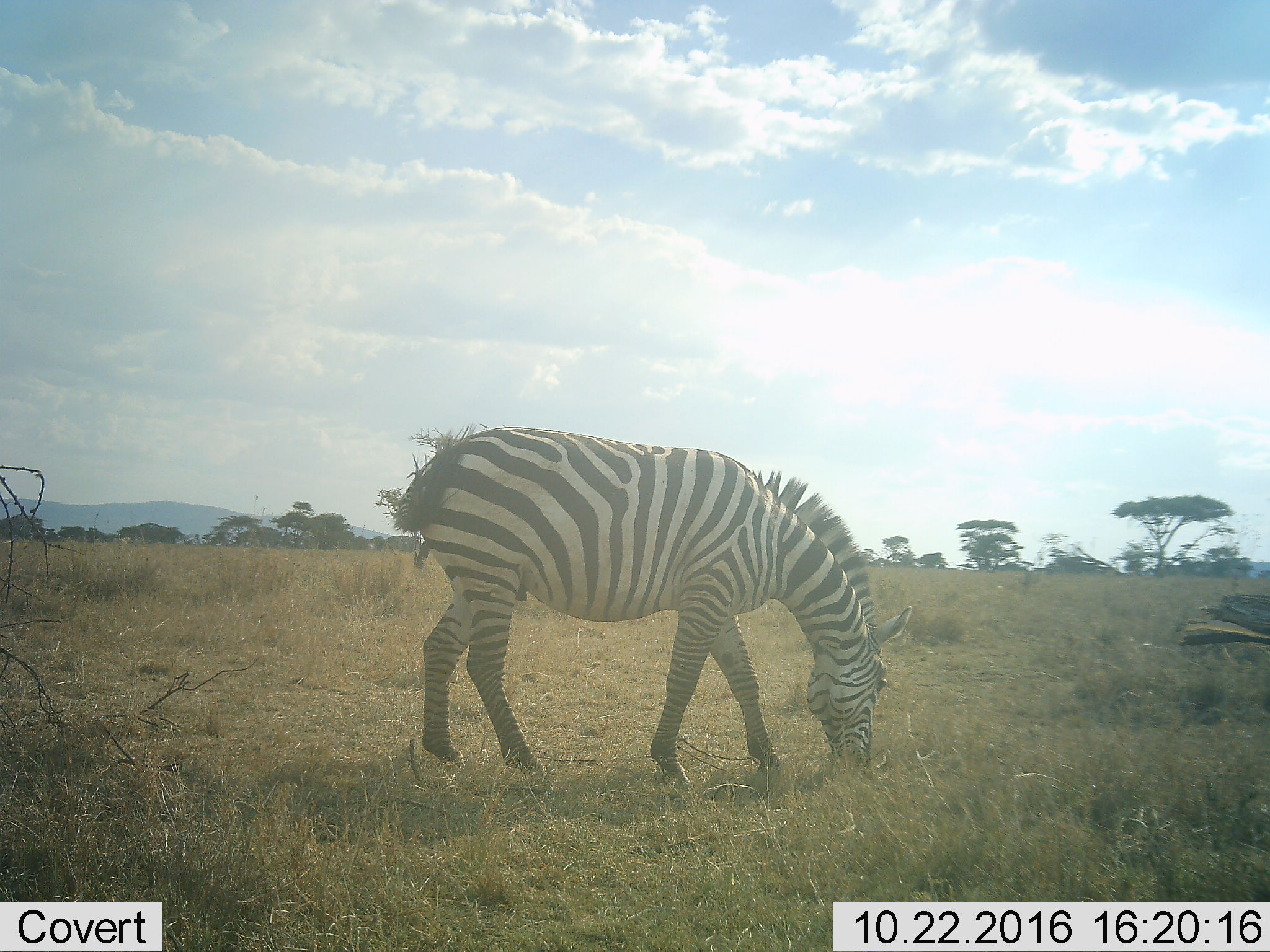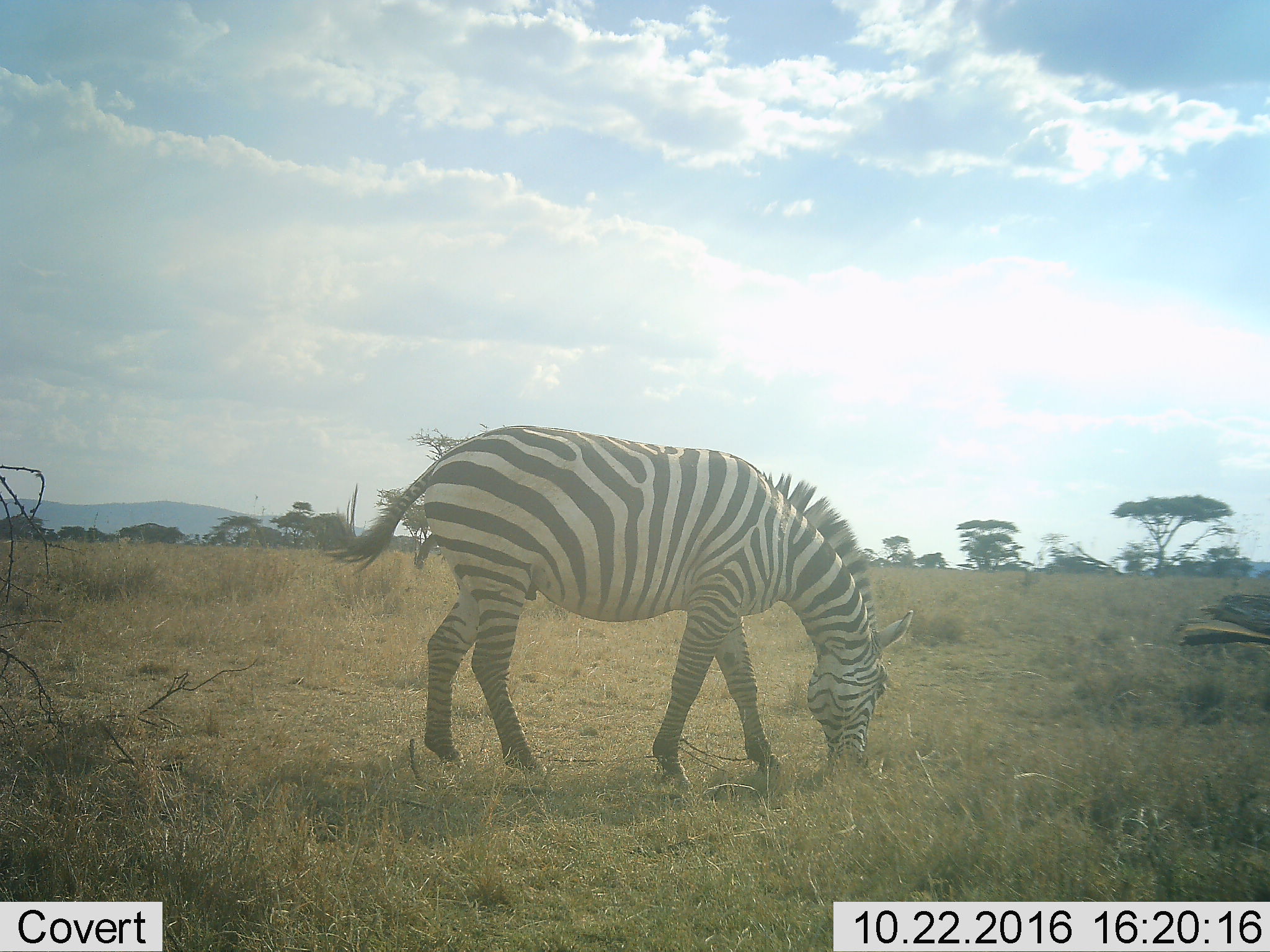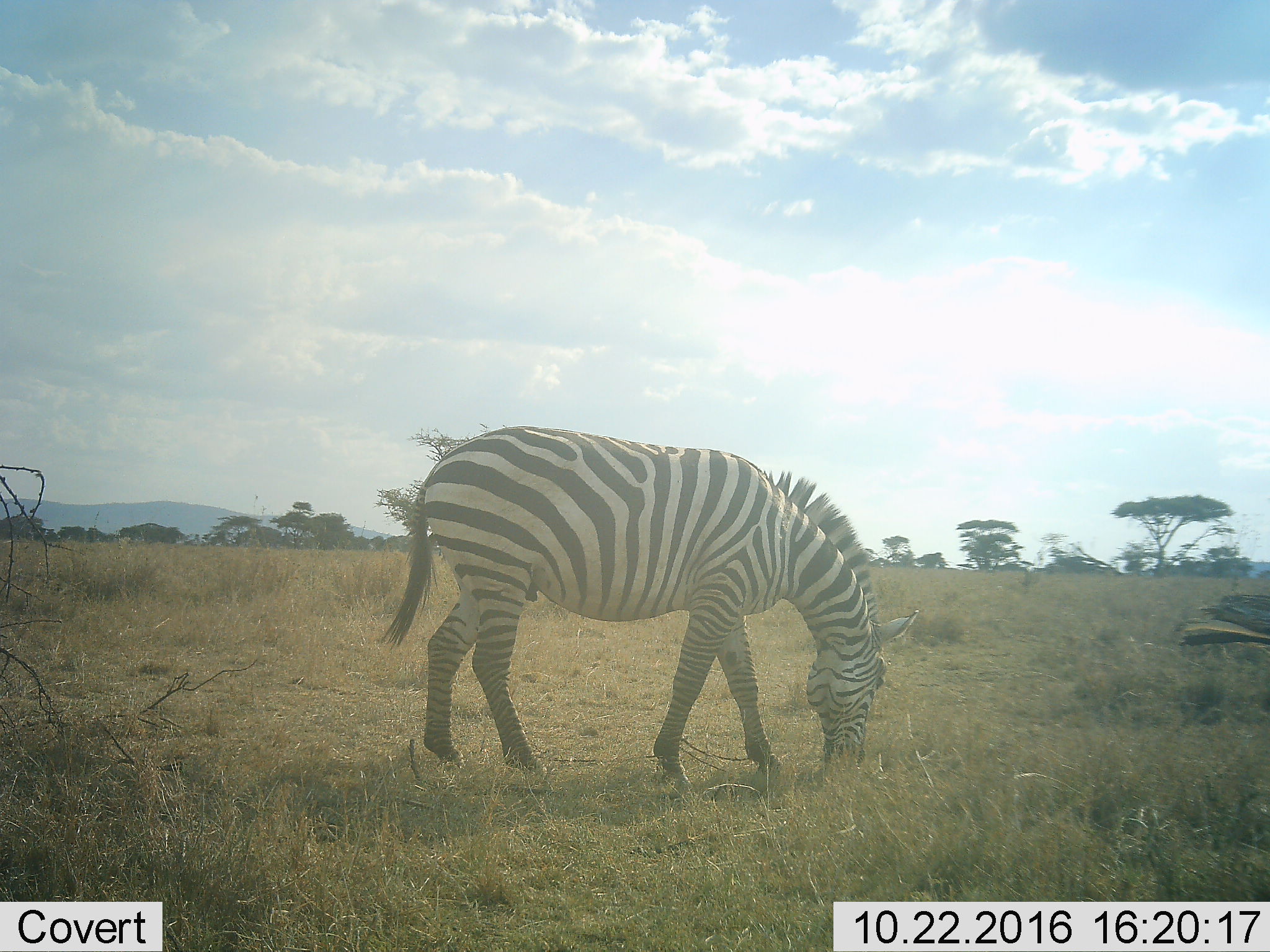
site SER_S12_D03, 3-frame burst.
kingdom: Animalia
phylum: Chordata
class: Mammalia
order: Perissodactyla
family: Equidae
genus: Equus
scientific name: Equus quagga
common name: plains zebra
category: zebraplains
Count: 1.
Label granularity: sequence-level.